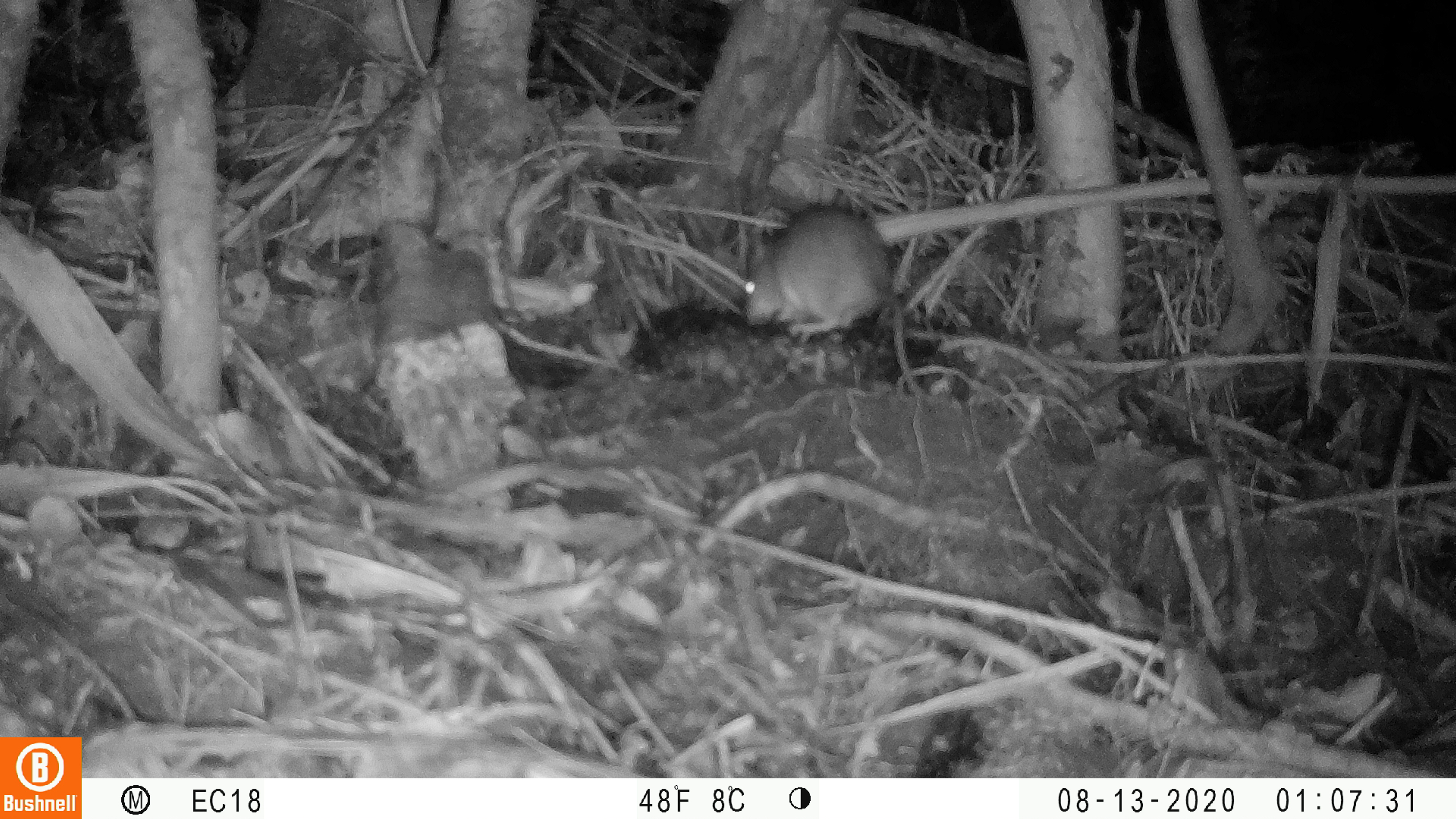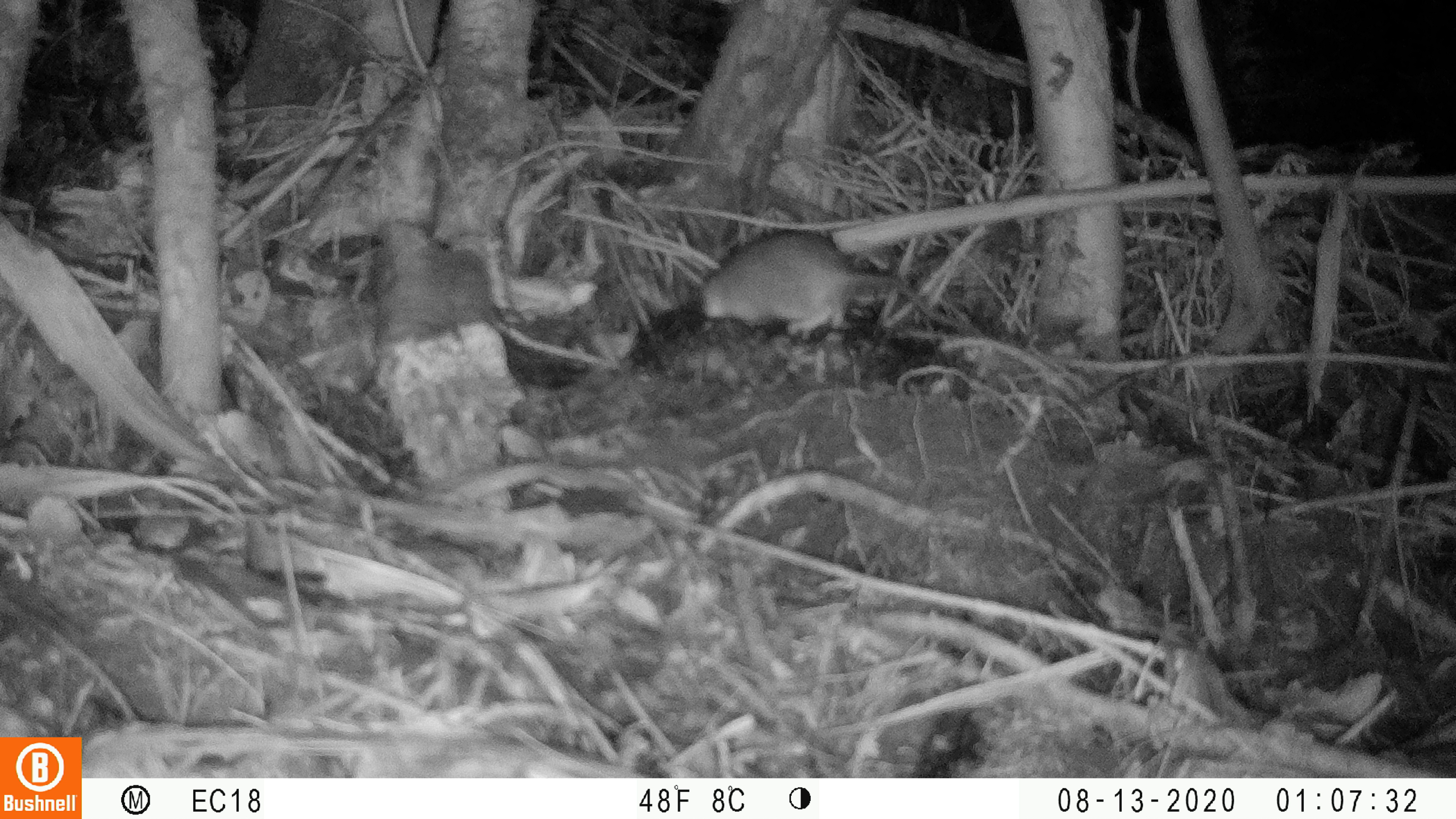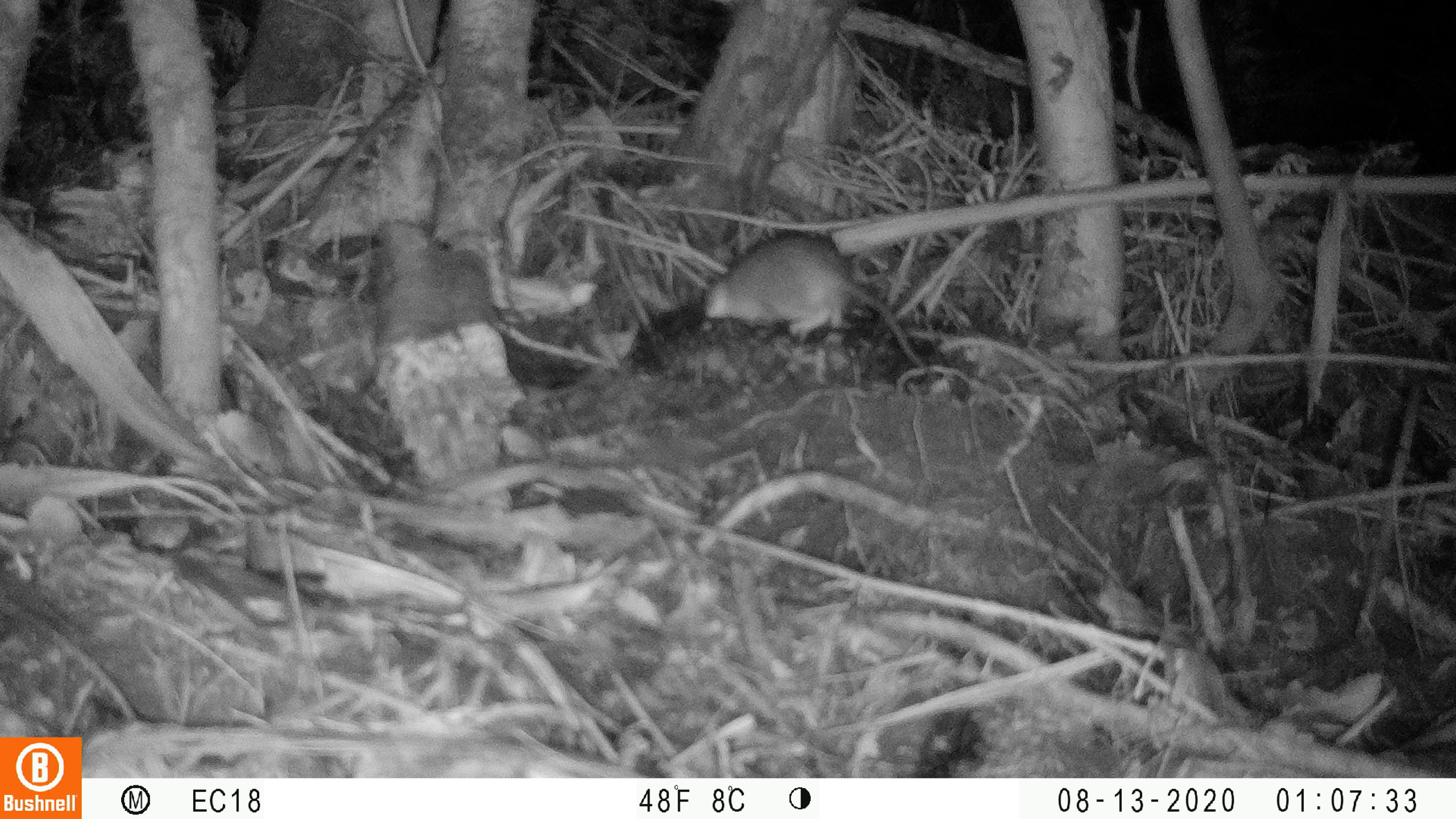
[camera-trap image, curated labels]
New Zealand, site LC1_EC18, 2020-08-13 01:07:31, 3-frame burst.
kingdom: Animalia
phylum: Chordata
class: Mammalia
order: Rodentia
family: Muridae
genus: Rattus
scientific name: Rattus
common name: rat